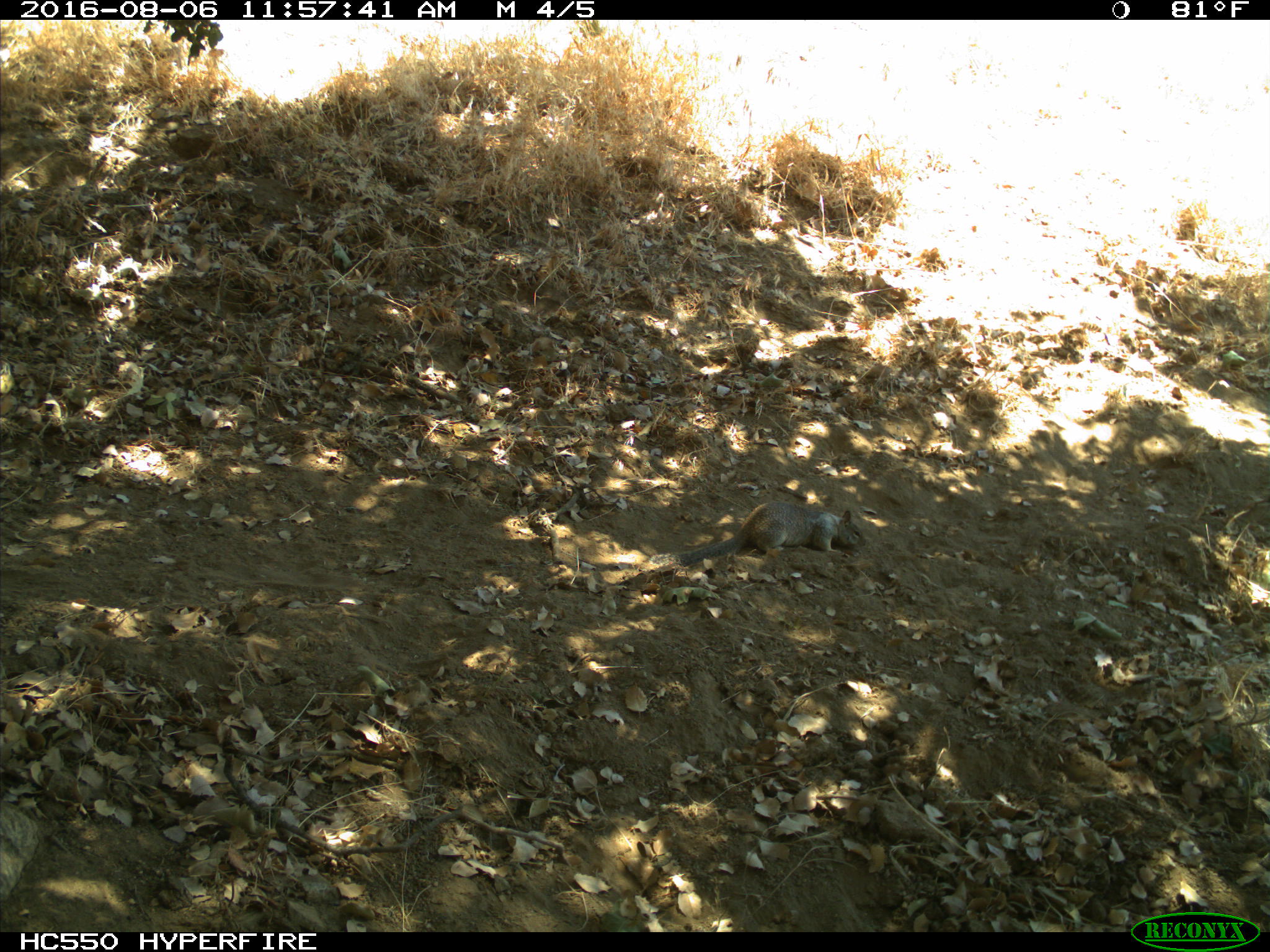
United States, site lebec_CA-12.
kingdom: Animalia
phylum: Chordata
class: Mammalia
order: Rodentia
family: Sciuridae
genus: Otospermophilus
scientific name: Otospermophilus beecheyi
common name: california ground squirrel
Otospermophilus beecheyi (california ground squirrel).